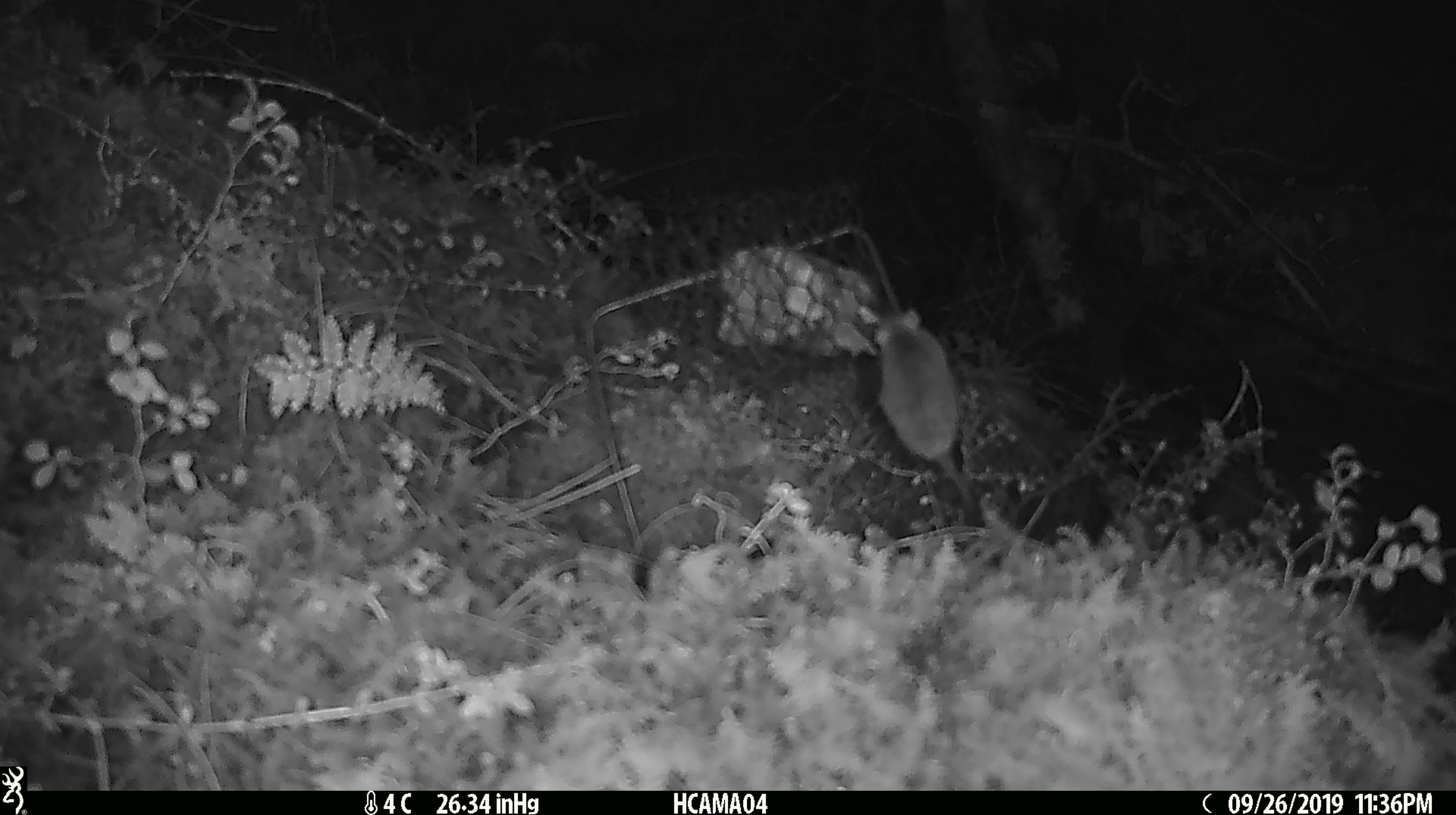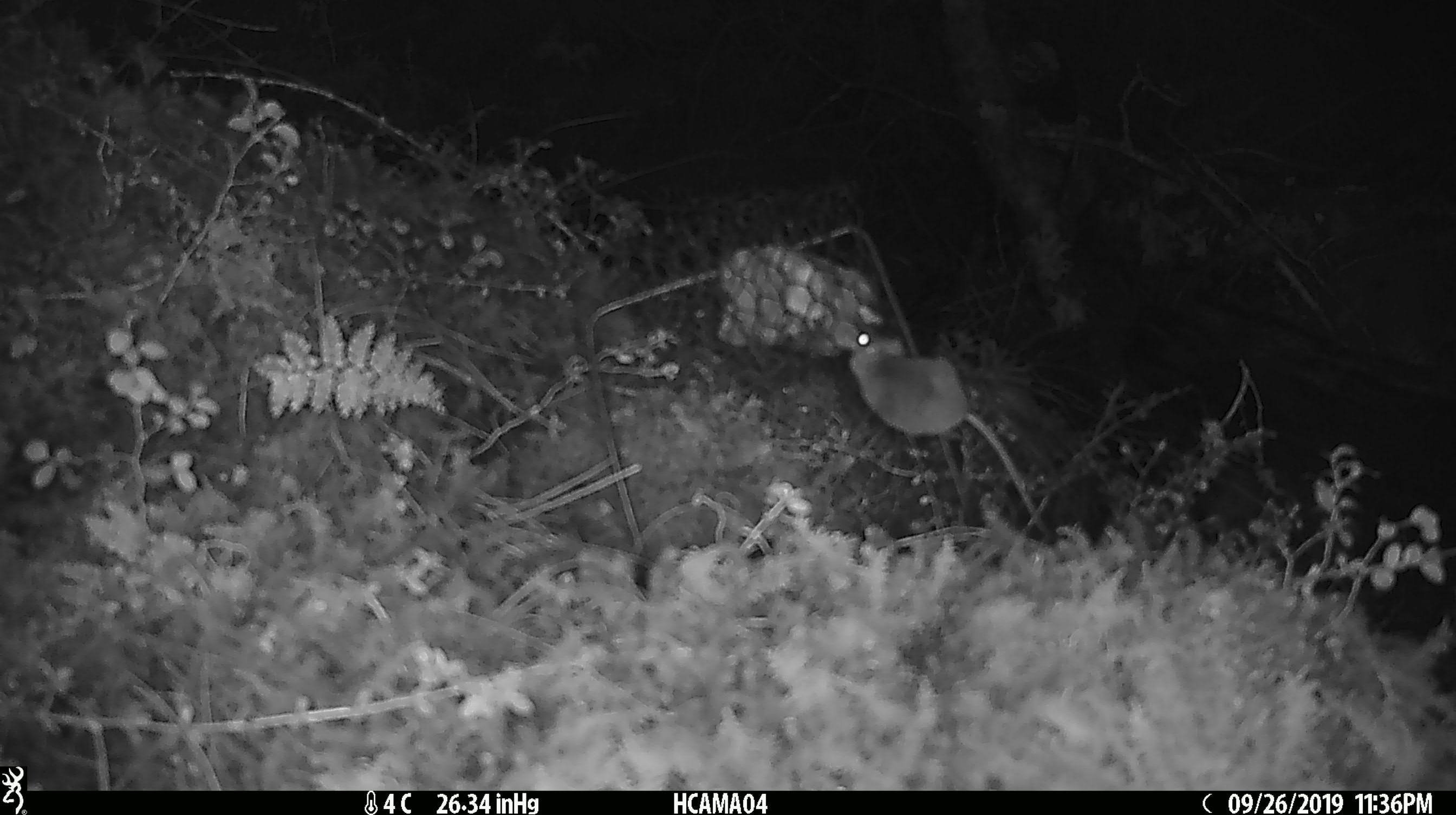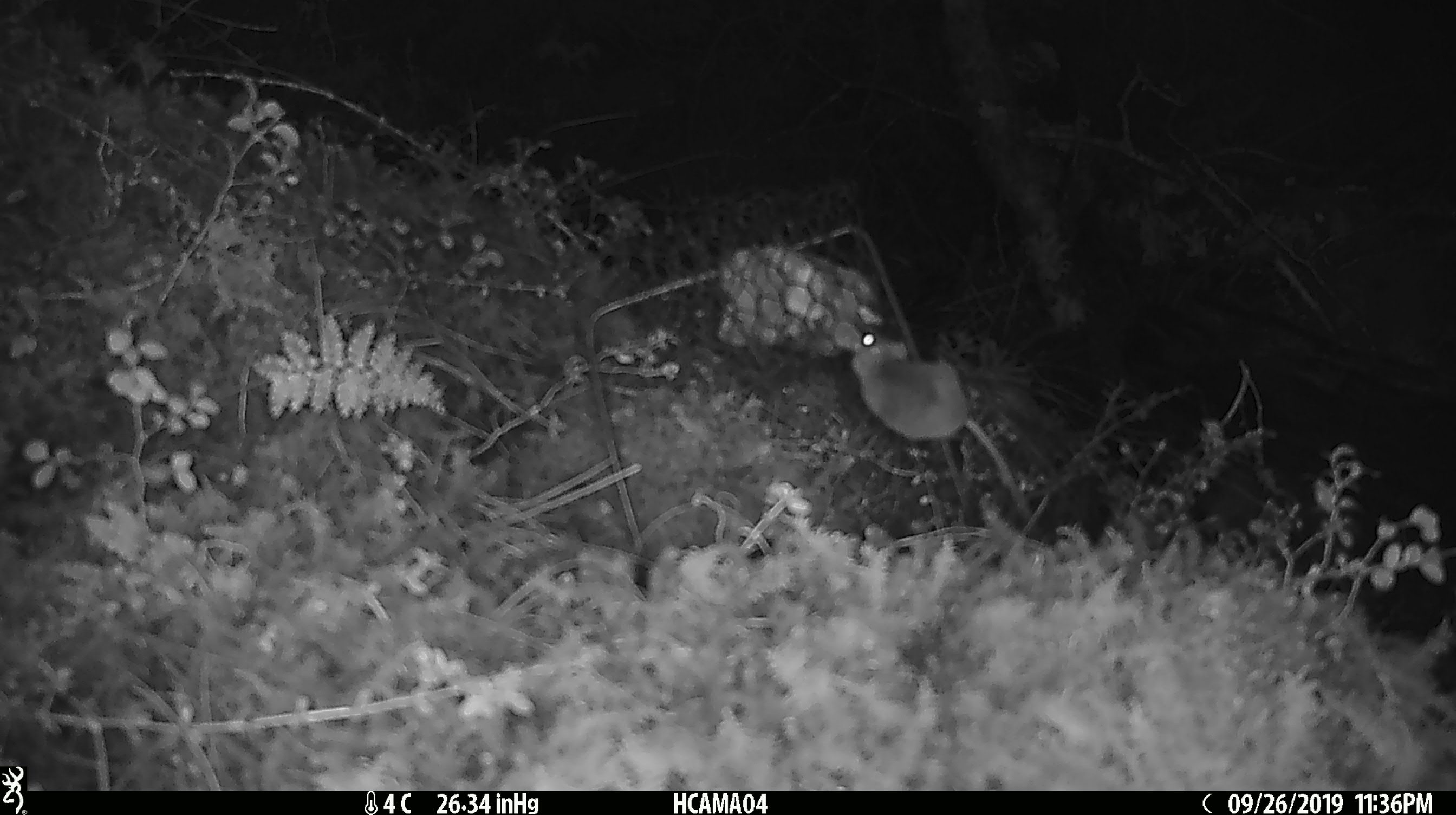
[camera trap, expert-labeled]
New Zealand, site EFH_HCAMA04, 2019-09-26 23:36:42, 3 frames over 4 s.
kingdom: Animalia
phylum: Chordata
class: Mammalia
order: Rodentia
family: Muridae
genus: Mus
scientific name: Mus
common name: mouse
Mouse (Mus).